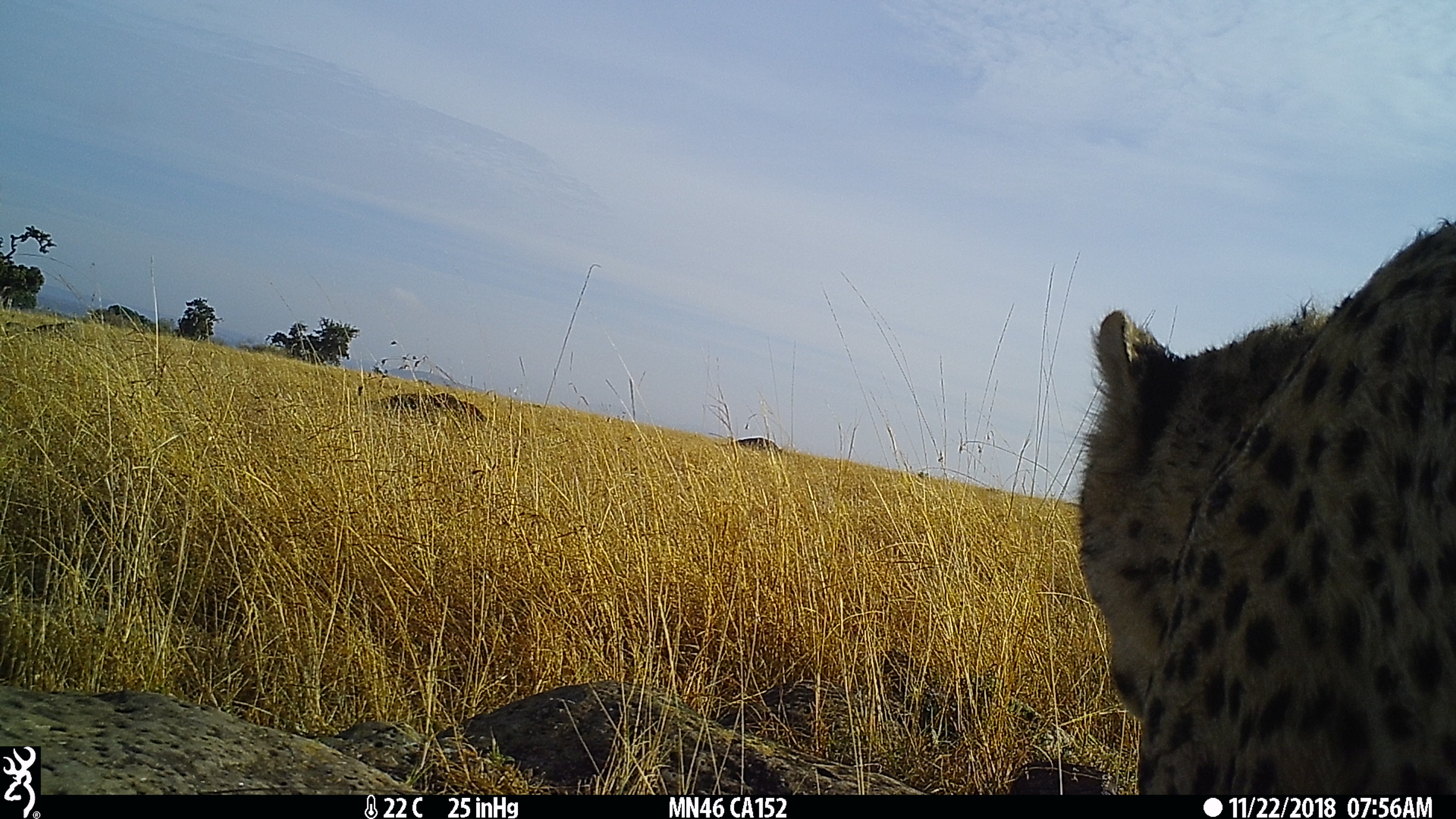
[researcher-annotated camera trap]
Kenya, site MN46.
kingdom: Animalia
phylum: Chordata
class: Mammalia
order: Carnivora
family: Felidae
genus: Acinonyx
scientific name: Acinonyx jubatus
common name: cheetah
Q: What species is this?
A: Cheetah (Acinonyx jubatus).